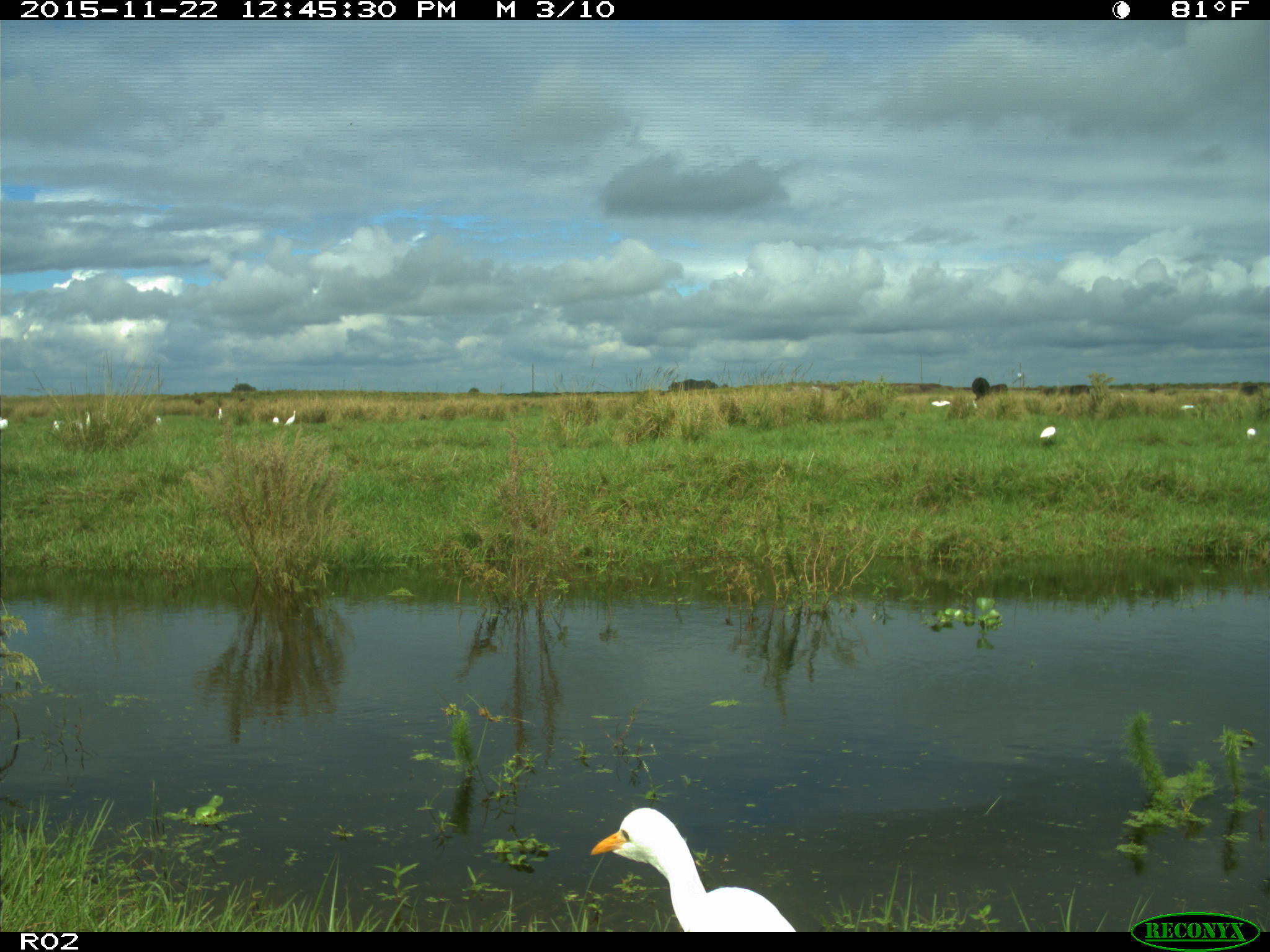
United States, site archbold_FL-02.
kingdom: Animalia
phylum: Chordata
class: Mammalia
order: Artiodactyla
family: Bovidae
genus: Bos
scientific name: Bos taurus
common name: domestic cow